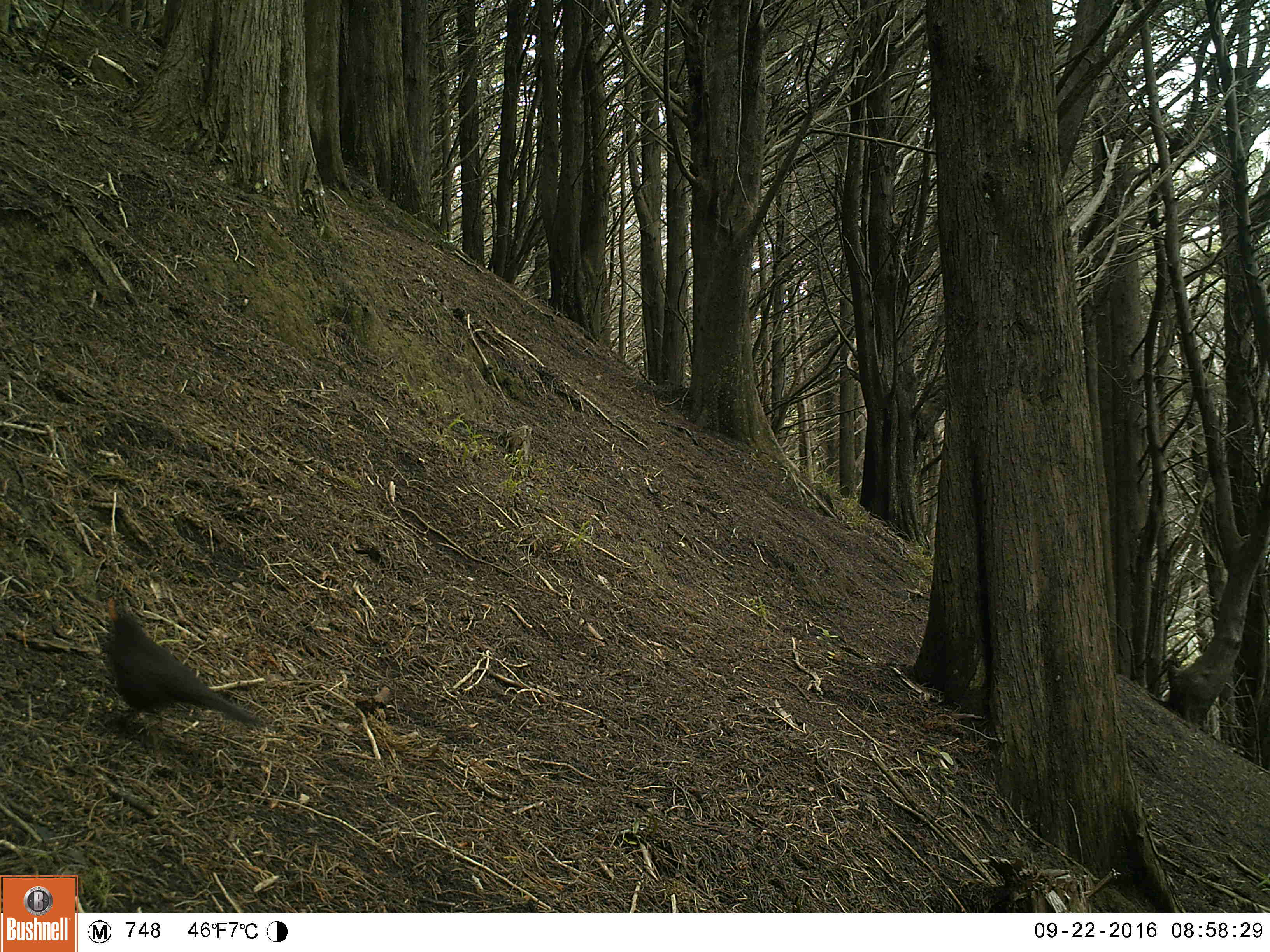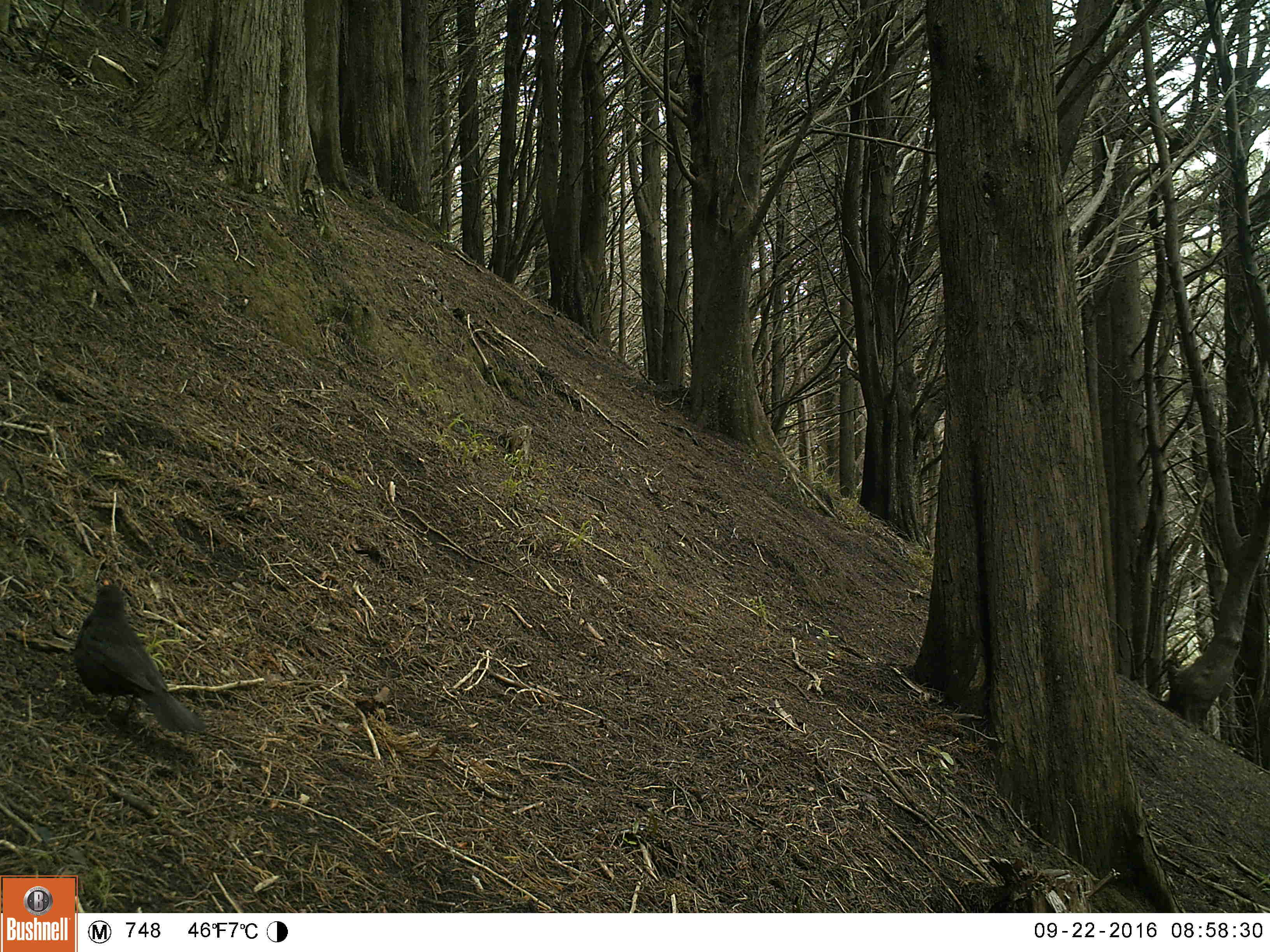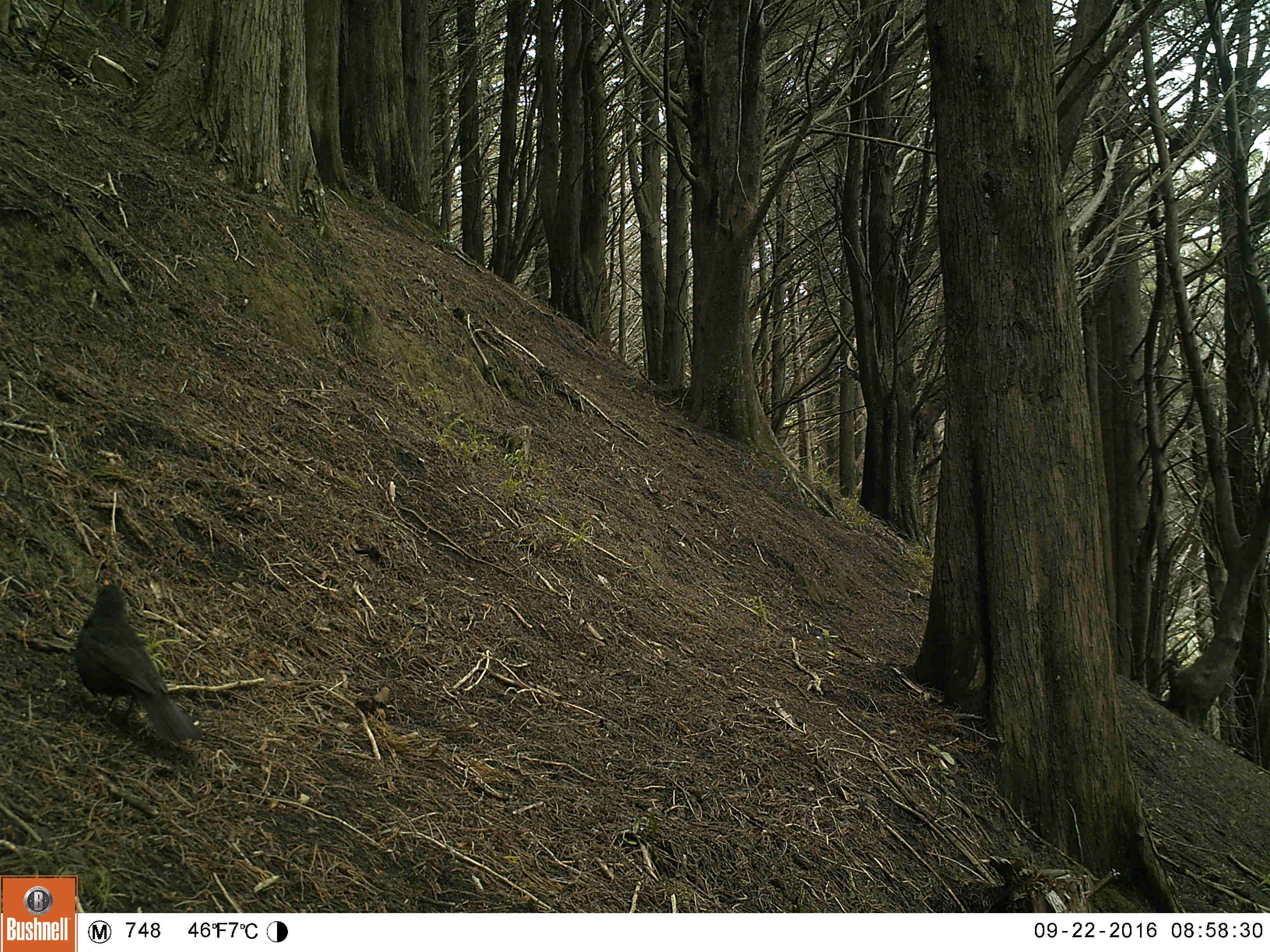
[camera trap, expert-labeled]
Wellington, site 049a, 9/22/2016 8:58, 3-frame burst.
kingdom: Animalia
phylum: Chordata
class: Aves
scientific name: Aves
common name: bird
Bird (Aves).